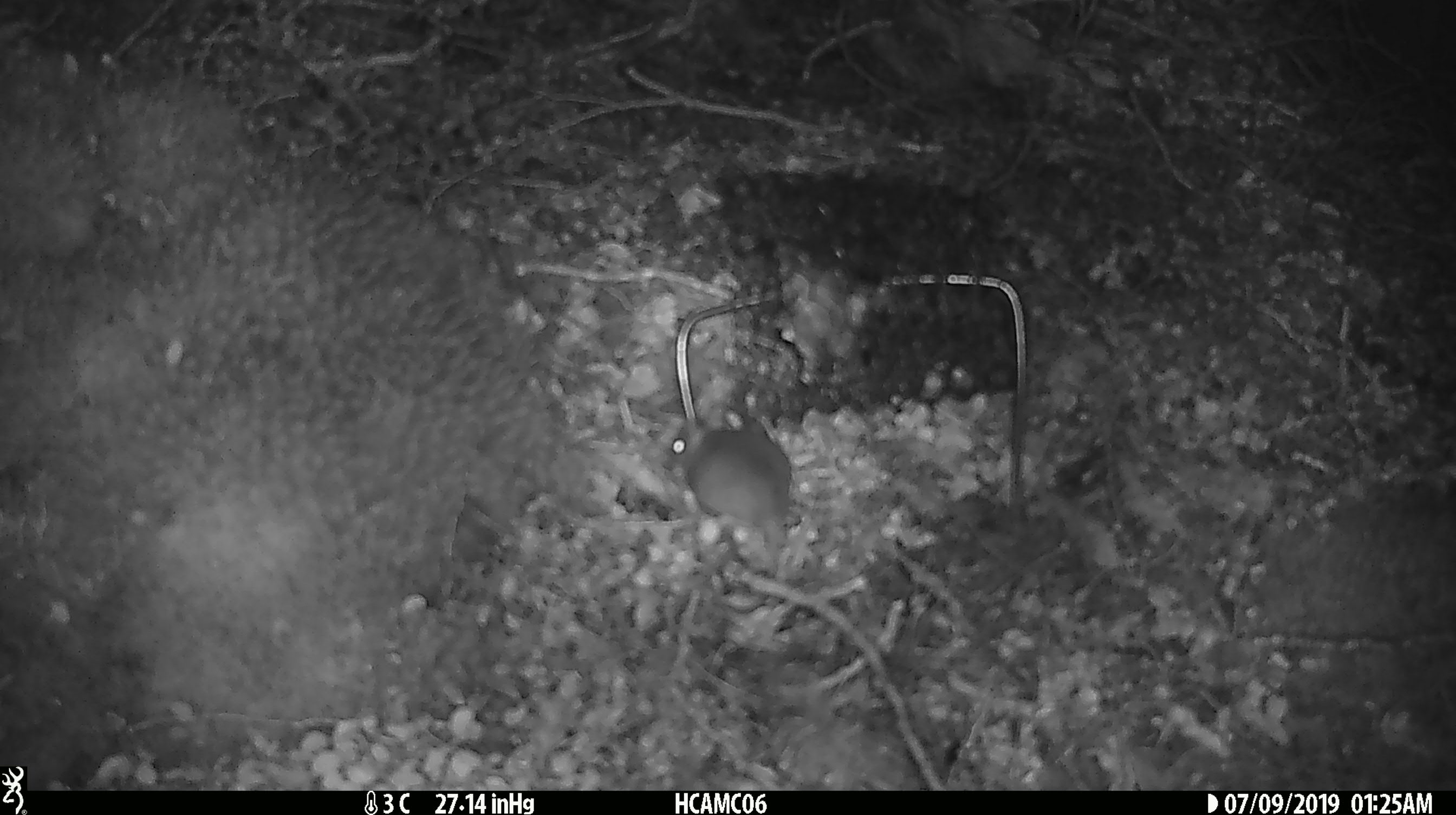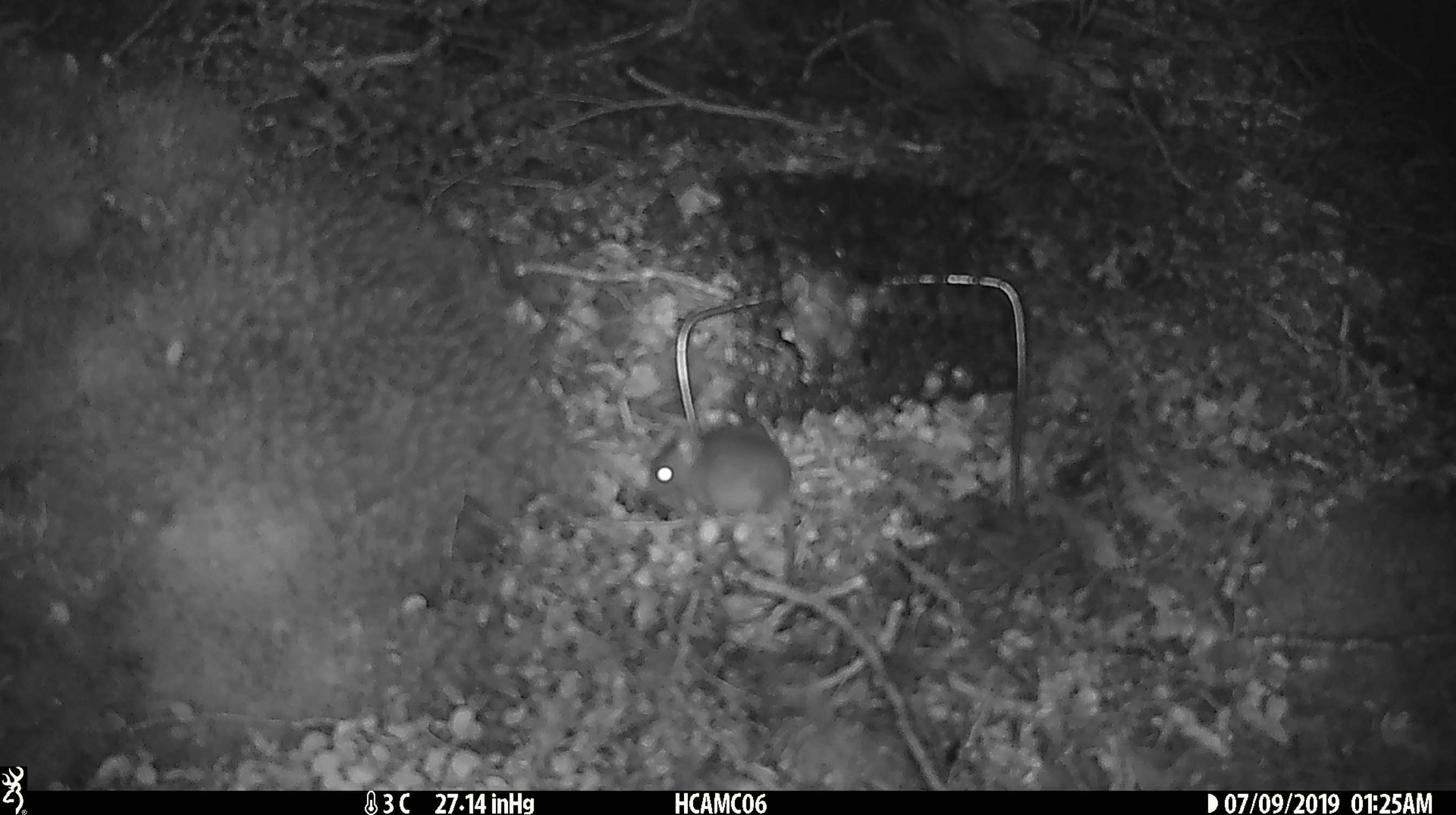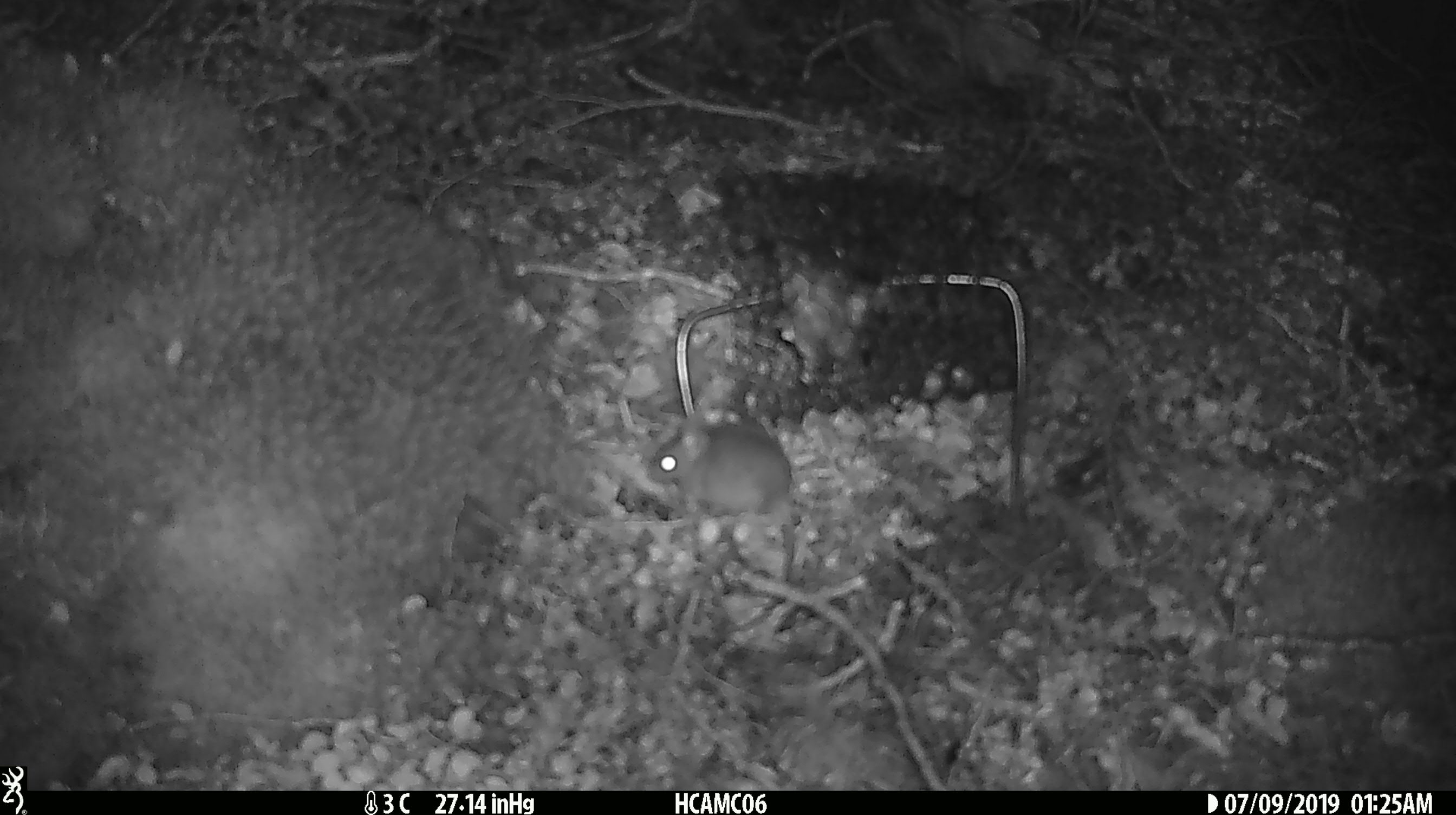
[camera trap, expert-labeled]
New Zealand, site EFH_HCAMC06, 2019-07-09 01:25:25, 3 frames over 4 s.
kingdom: Animalia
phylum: Chordata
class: Mammalia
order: Rodentia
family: Muridae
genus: Mus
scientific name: Mus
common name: mouse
Mouse (Mus).